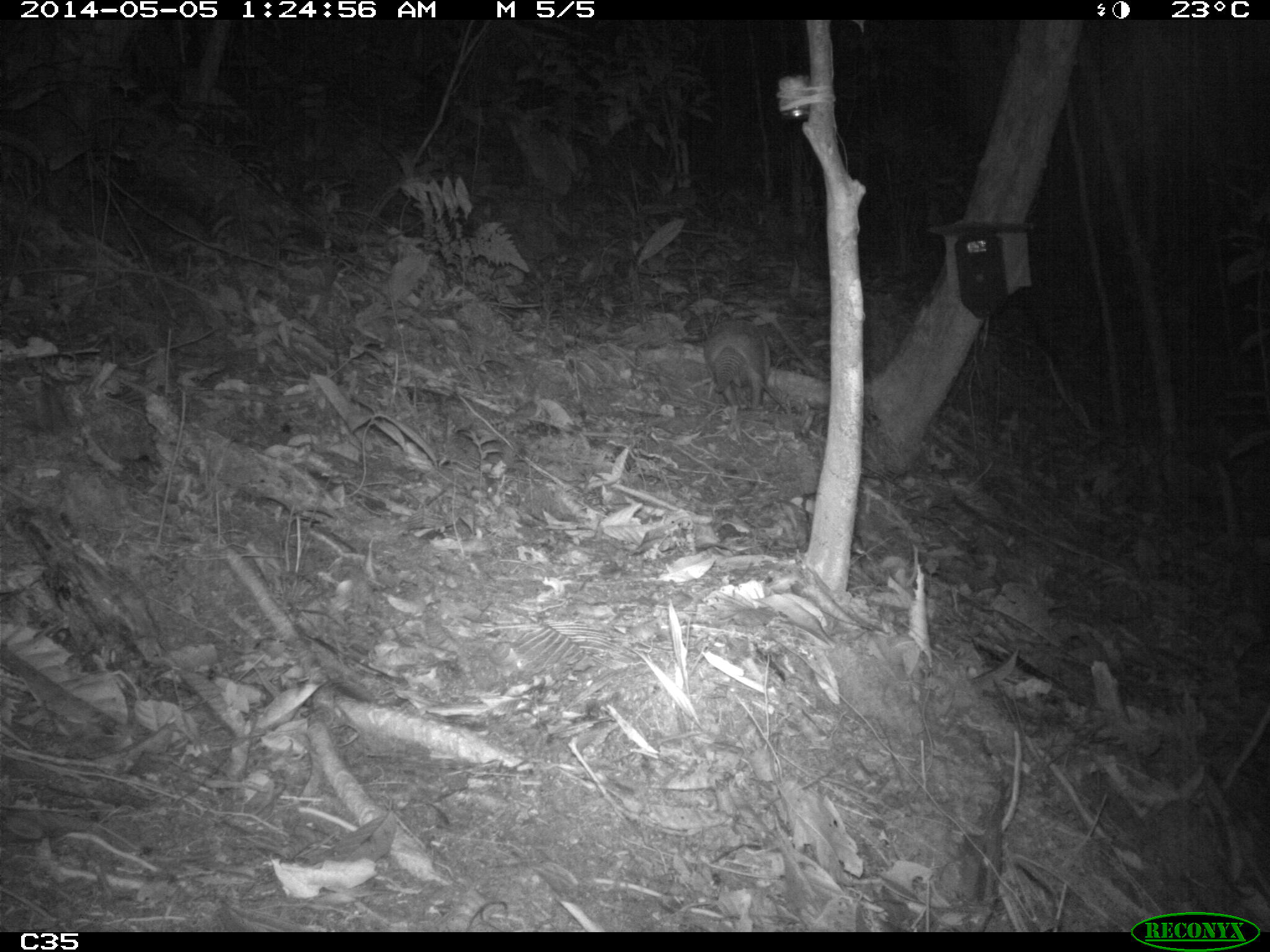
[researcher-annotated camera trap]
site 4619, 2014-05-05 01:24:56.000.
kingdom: Animalia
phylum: Chordata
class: Mammalia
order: Cingulata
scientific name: Cingulata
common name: armadillo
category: unknown armadillo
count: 1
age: adult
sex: male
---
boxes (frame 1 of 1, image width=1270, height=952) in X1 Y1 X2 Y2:
unknown armadillo: 703 317 771 409